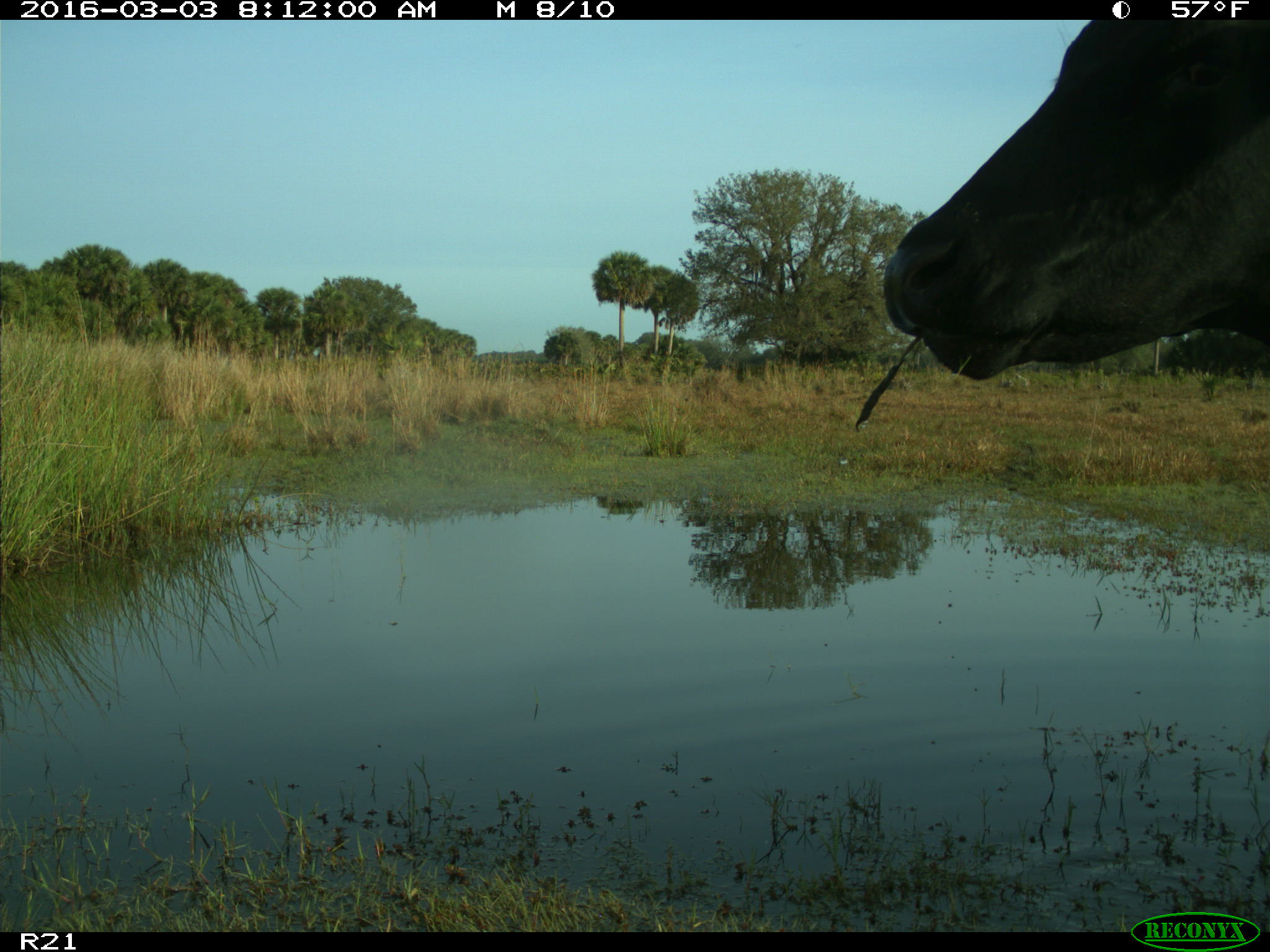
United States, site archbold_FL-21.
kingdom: Animalia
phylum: Chordata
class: Mammalia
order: Artiodactyla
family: Bovidae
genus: Bos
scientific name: Bos taurus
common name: domestic cow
Bos taurus (domestic cow).